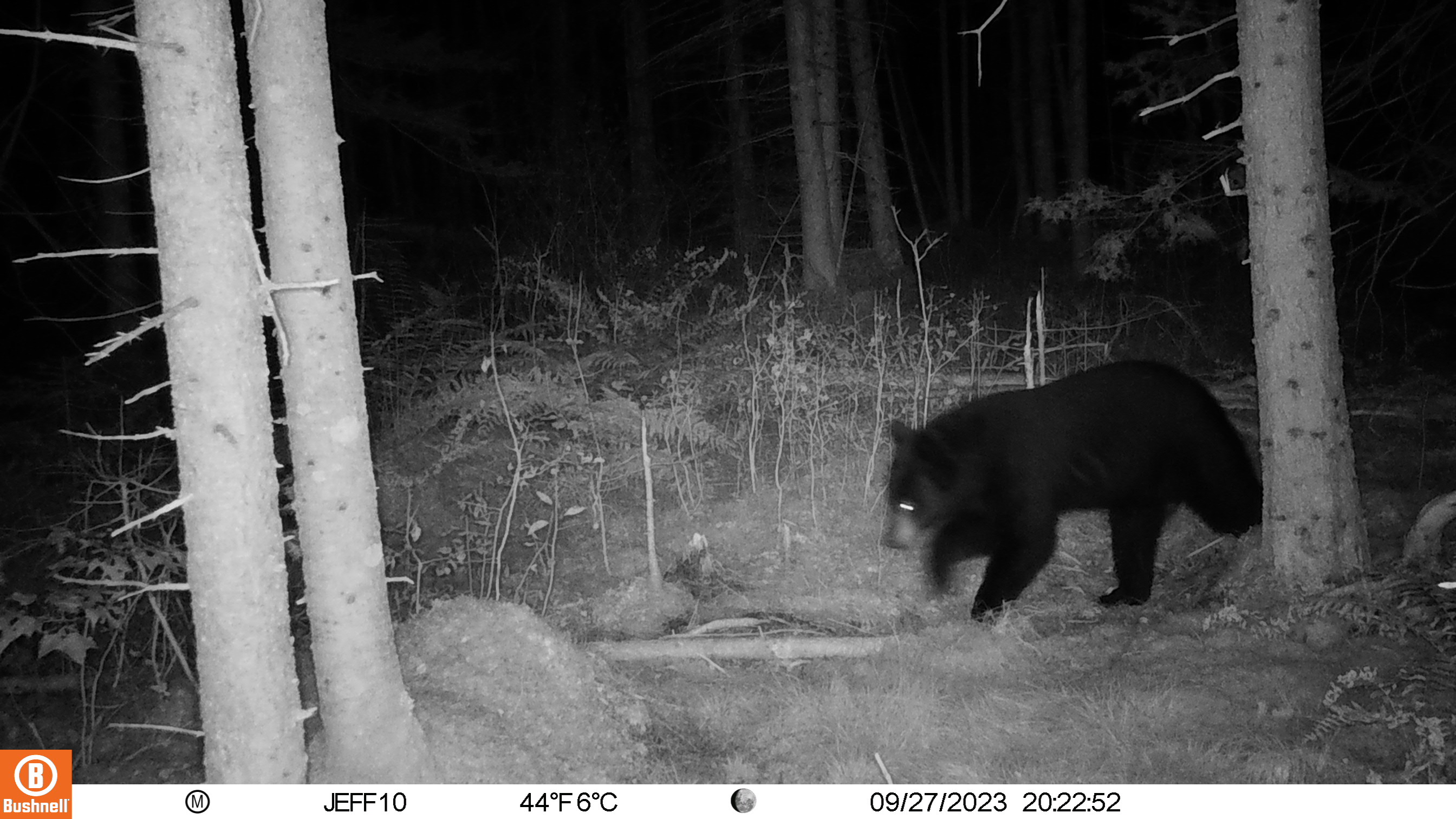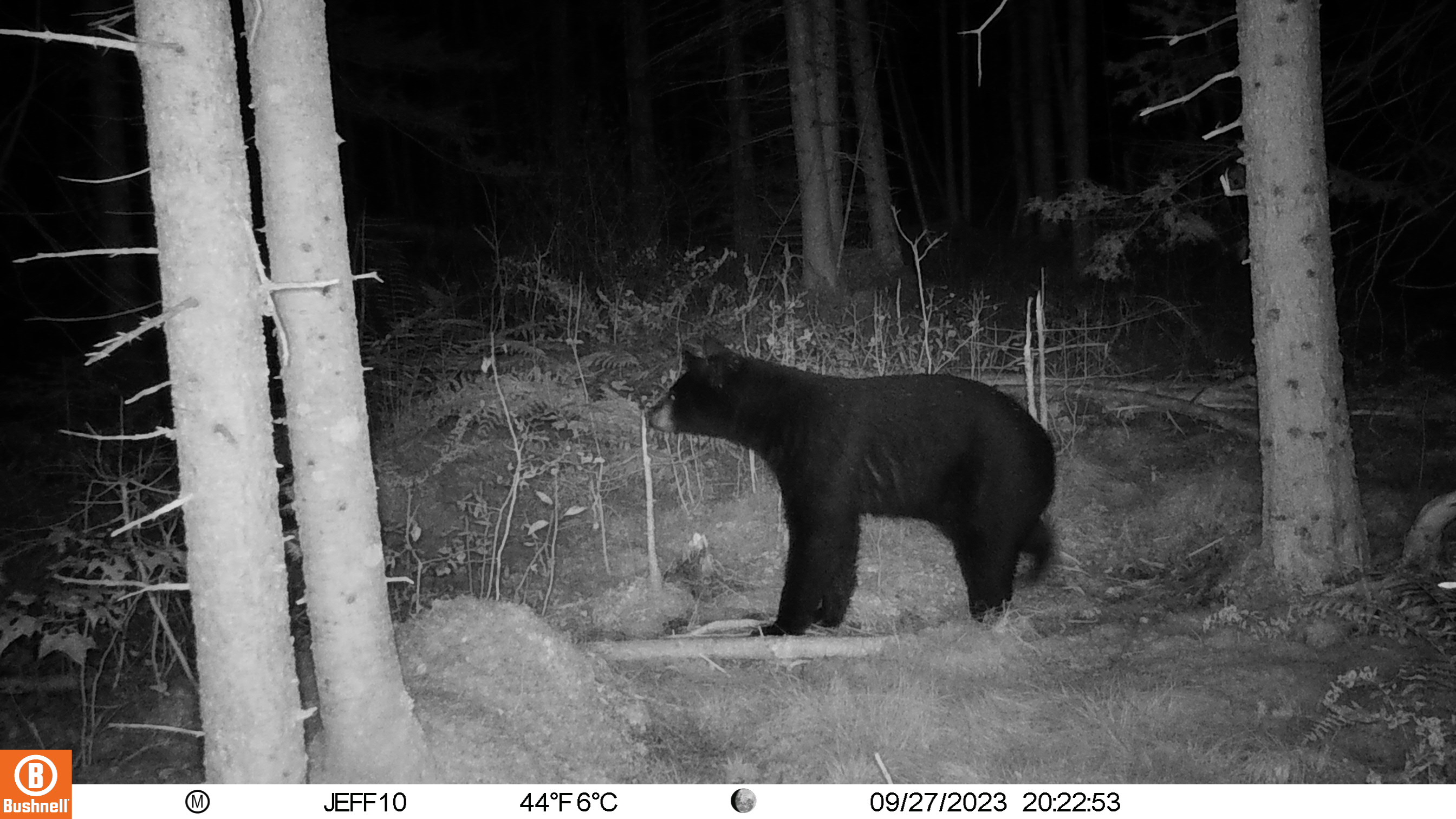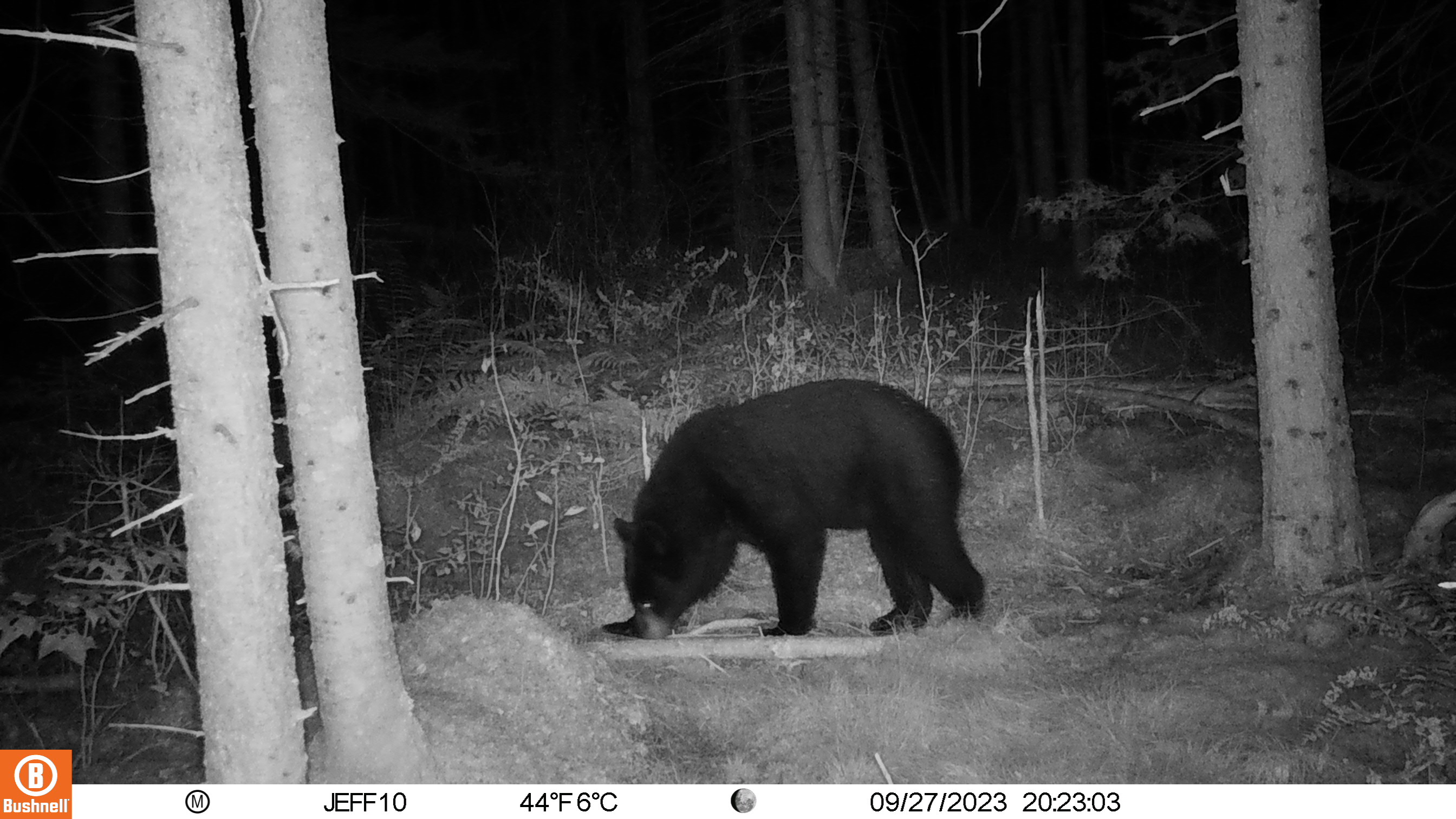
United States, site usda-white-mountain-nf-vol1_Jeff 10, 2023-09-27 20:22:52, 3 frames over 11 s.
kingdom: Animalia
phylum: Chordata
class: Mammalia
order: Carnivora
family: Ursidae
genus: Ursus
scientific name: Ursus americanus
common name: black bear